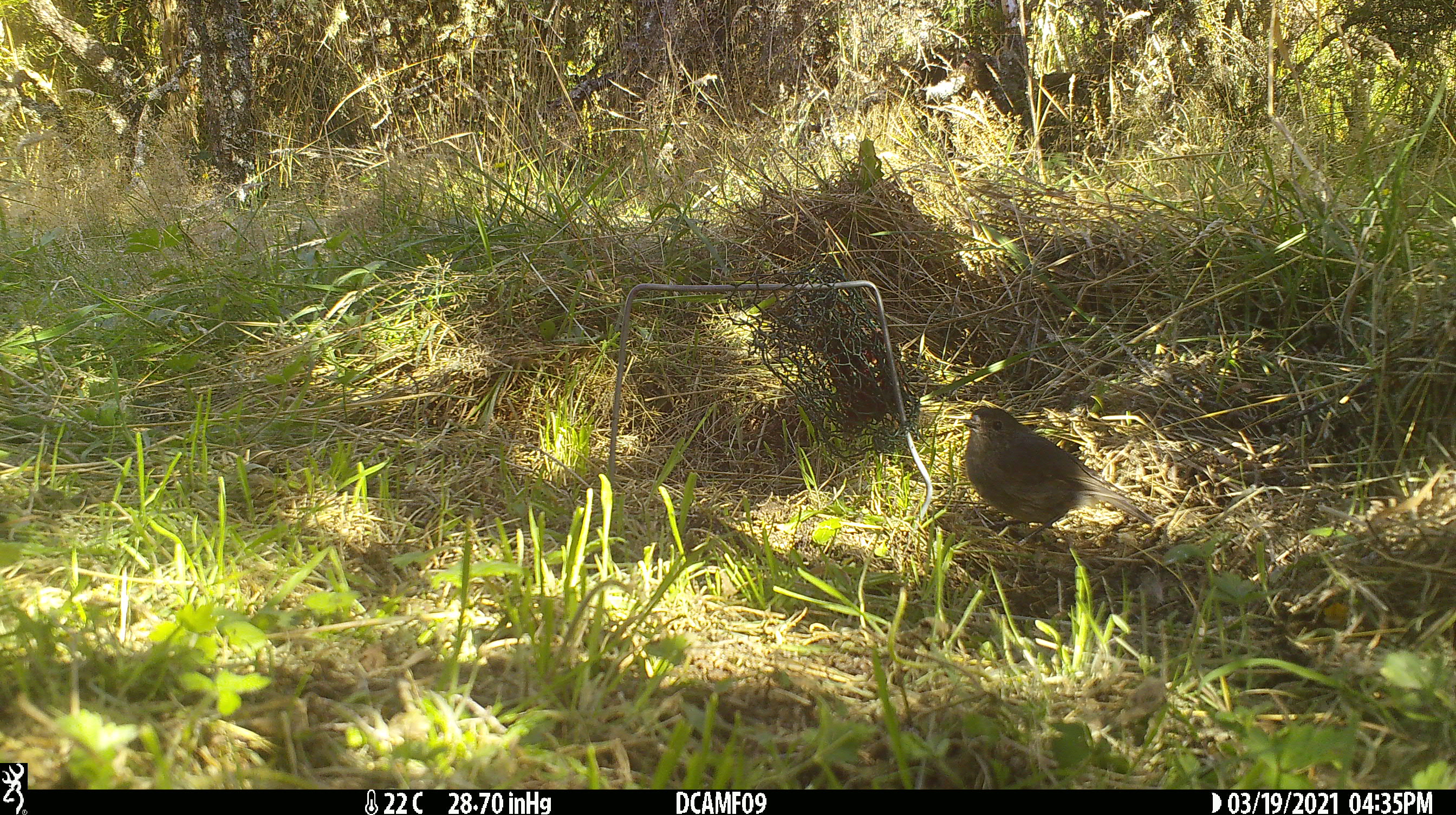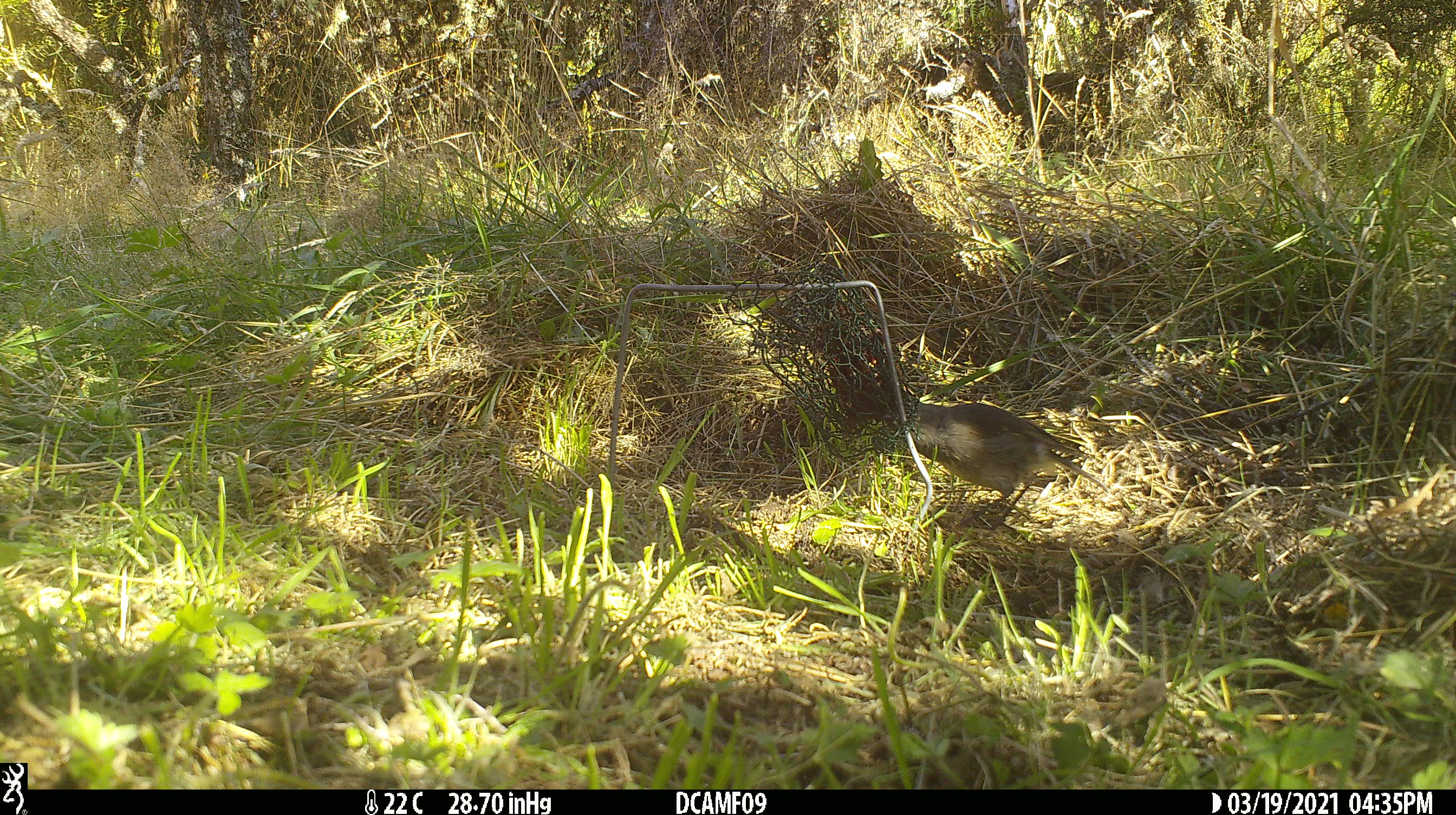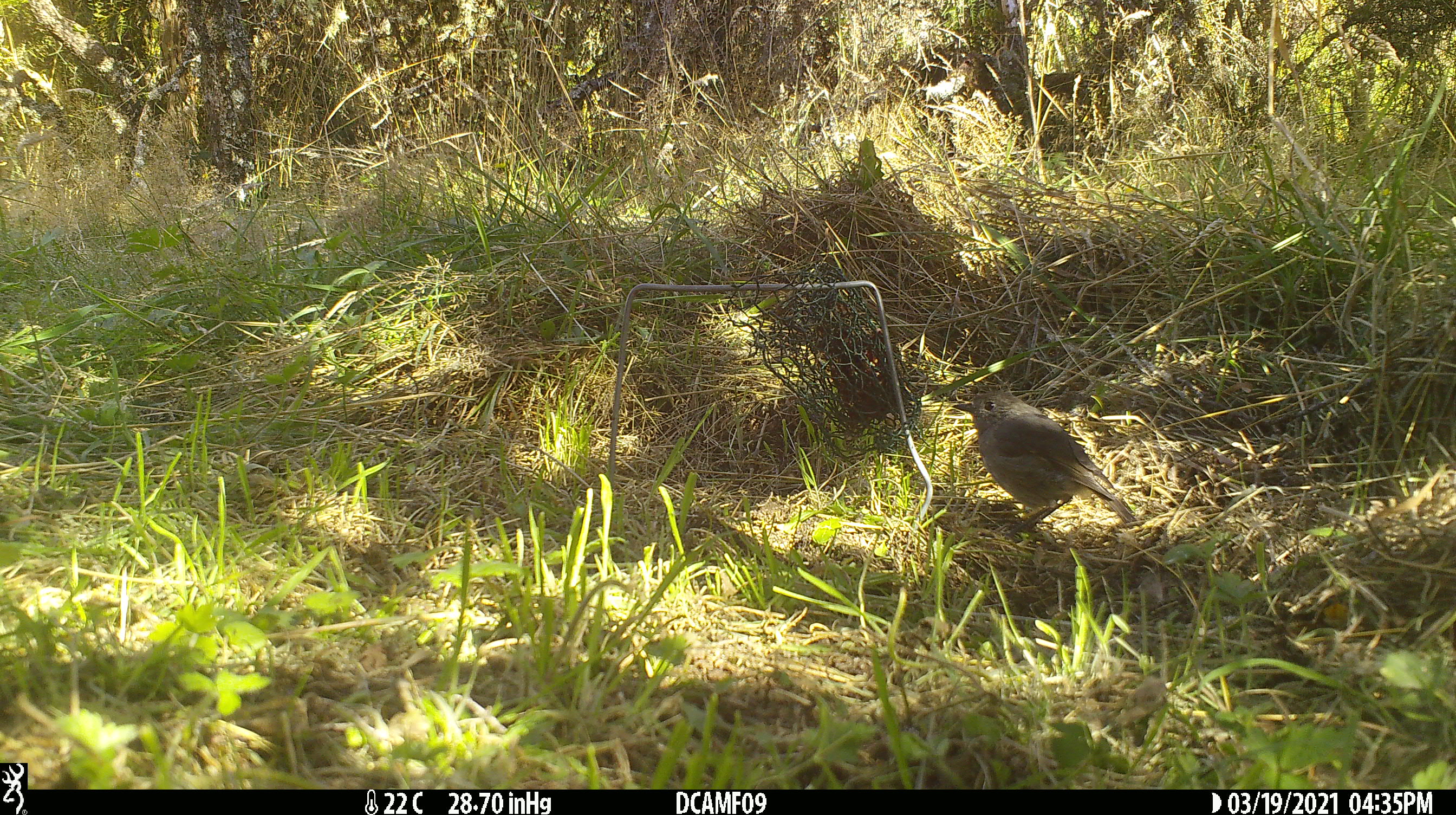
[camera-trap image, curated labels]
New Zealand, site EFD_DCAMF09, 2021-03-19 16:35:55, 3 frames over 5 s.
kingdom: Animalia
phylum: Chordata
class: Aves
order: Passeriformes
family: Petroicidae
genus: Petroica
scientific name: Petroica australis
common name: new zealand robin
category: robin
Robin (new zealand robin) (Petroica australis).